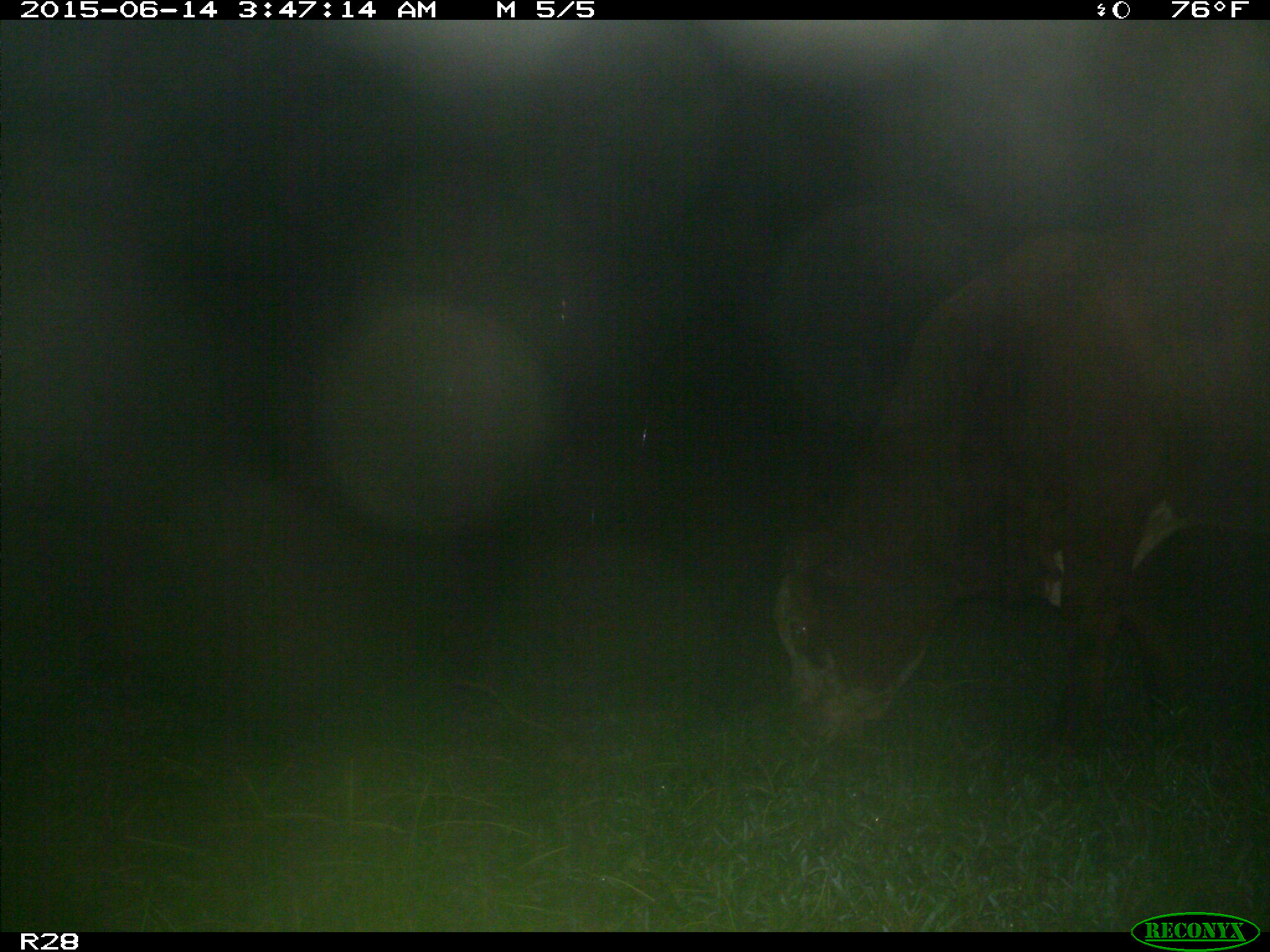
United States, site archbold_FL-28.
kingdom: Animalia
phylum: Chordata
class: Mammalia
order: Artiodactyla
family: Bovidae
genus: Bos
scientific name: Bos taurus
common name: domestic cow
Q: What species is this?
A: Bos taurus (domestic cow).